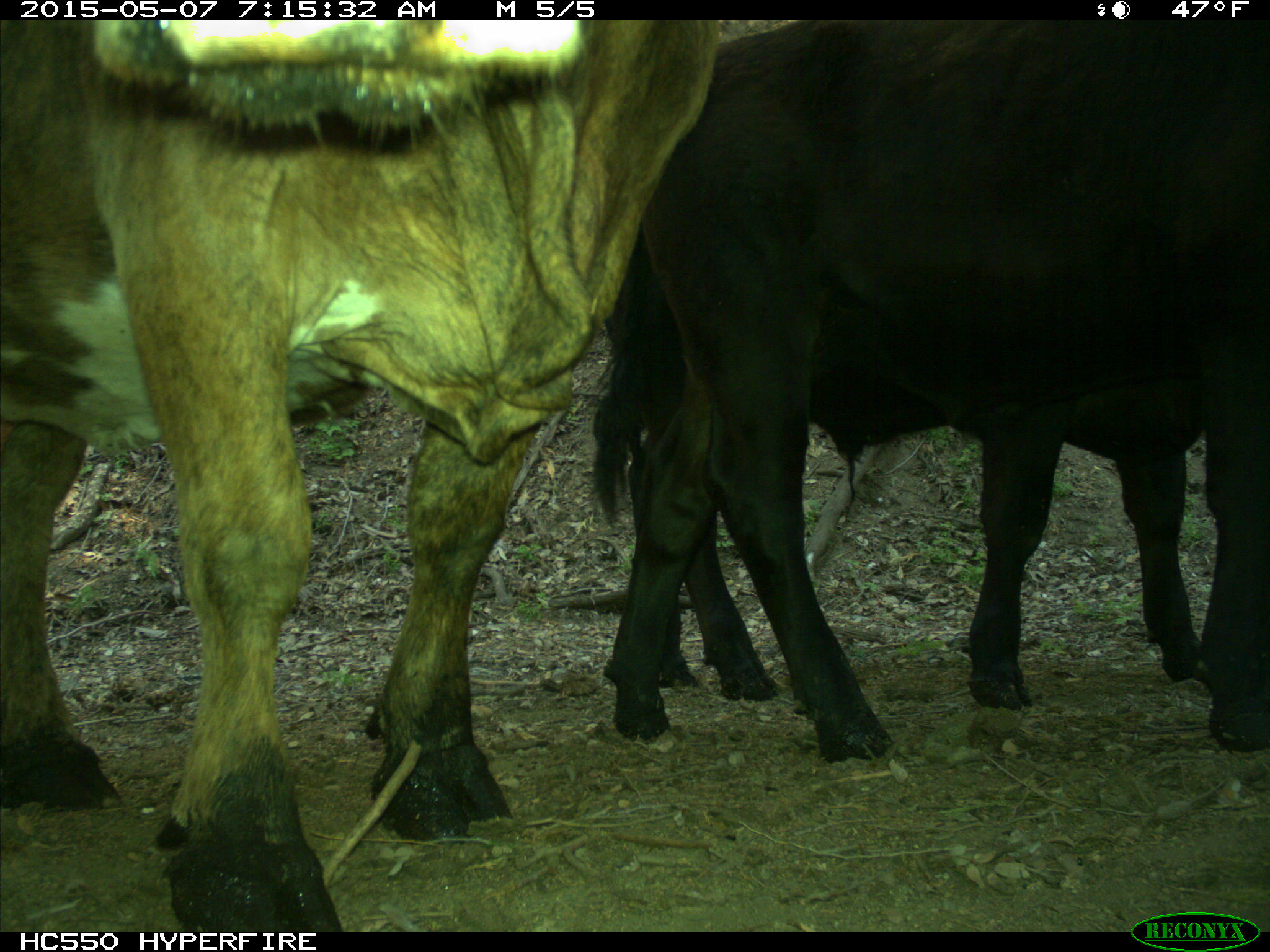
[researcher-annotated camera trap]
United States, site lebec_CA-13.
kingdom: Animalia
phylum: Chordata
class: Mammalia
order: Artiodactyla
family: Bovidae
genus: Bos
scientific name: Bos taurus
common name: domestic cow